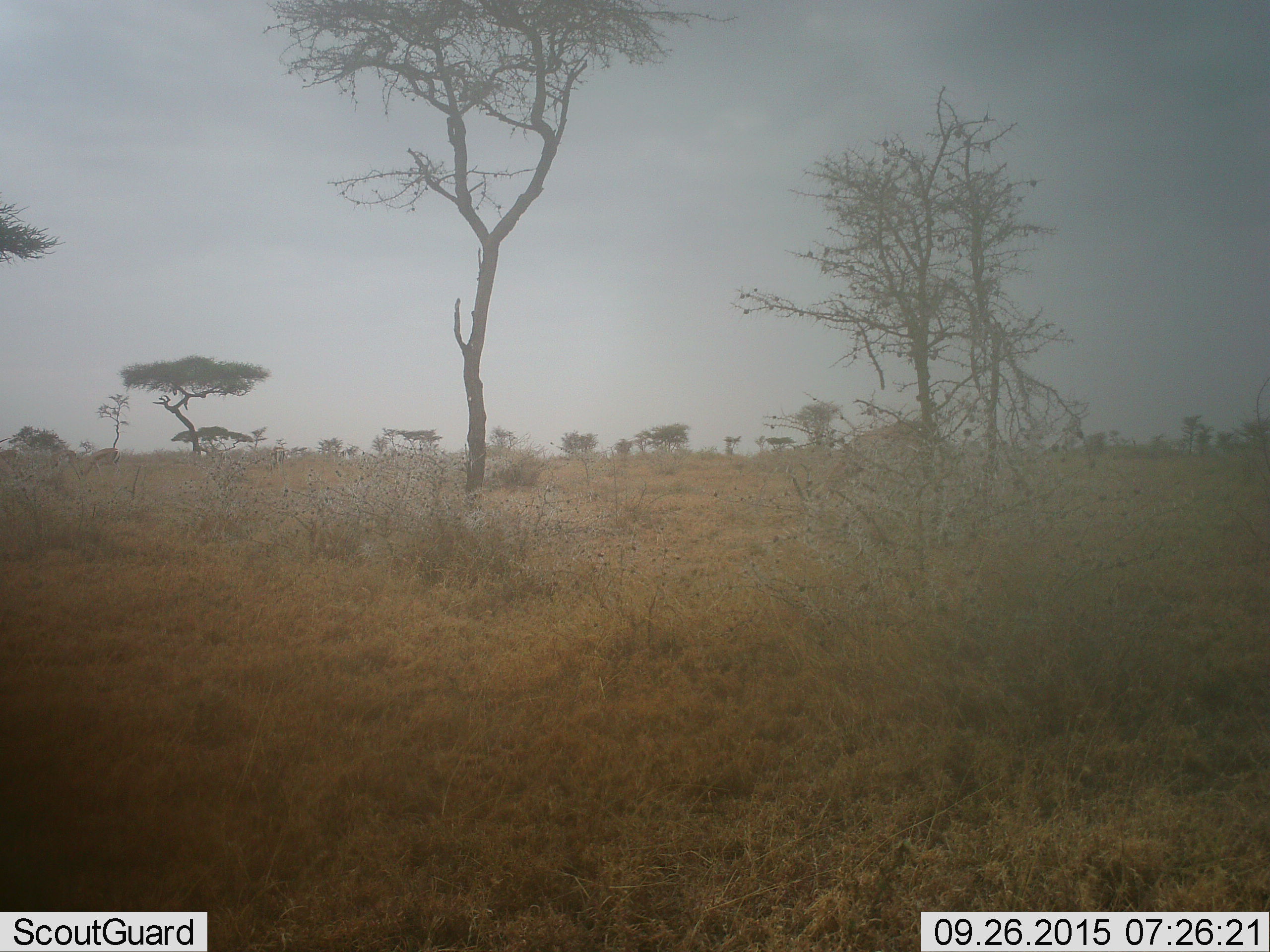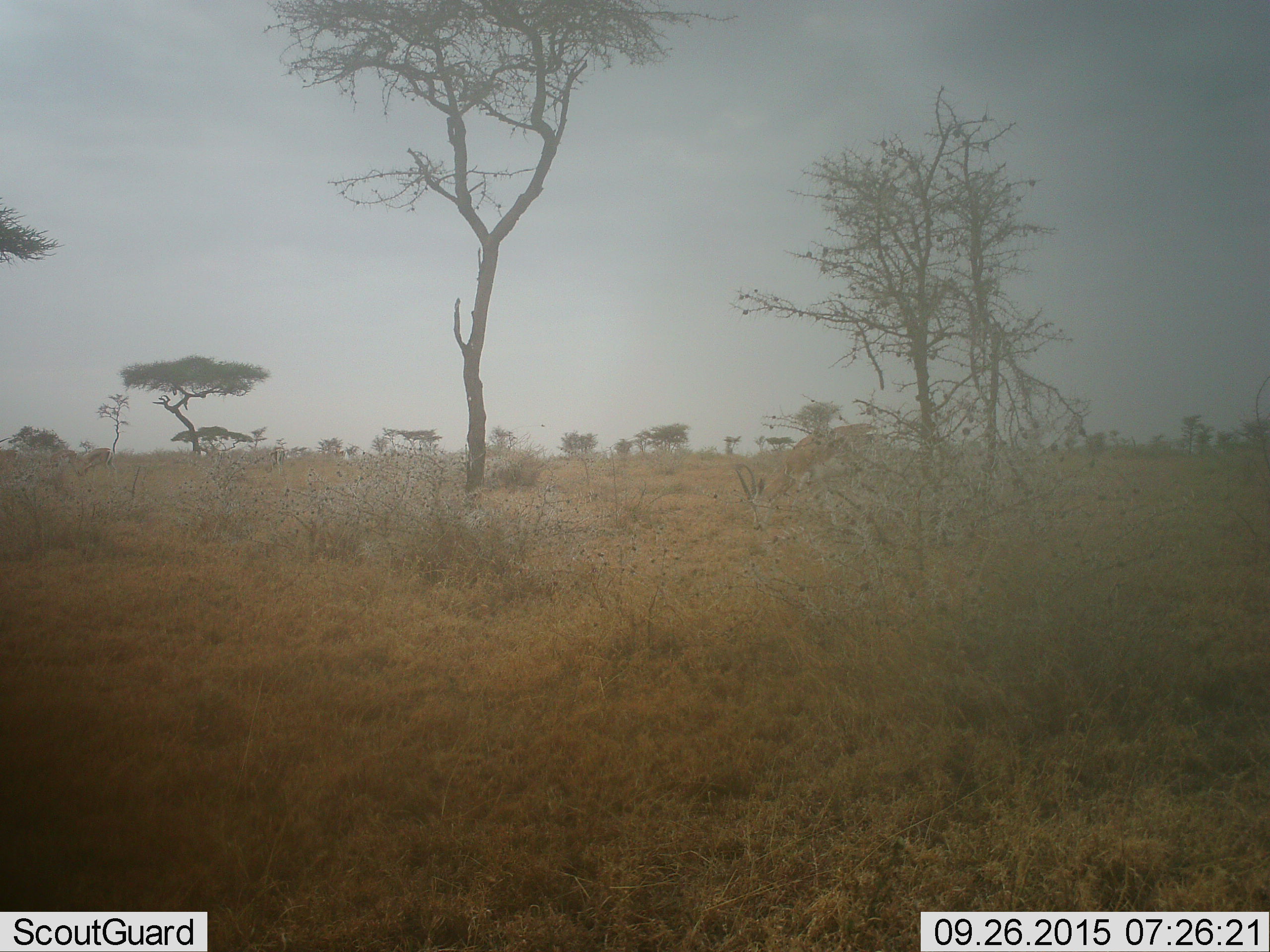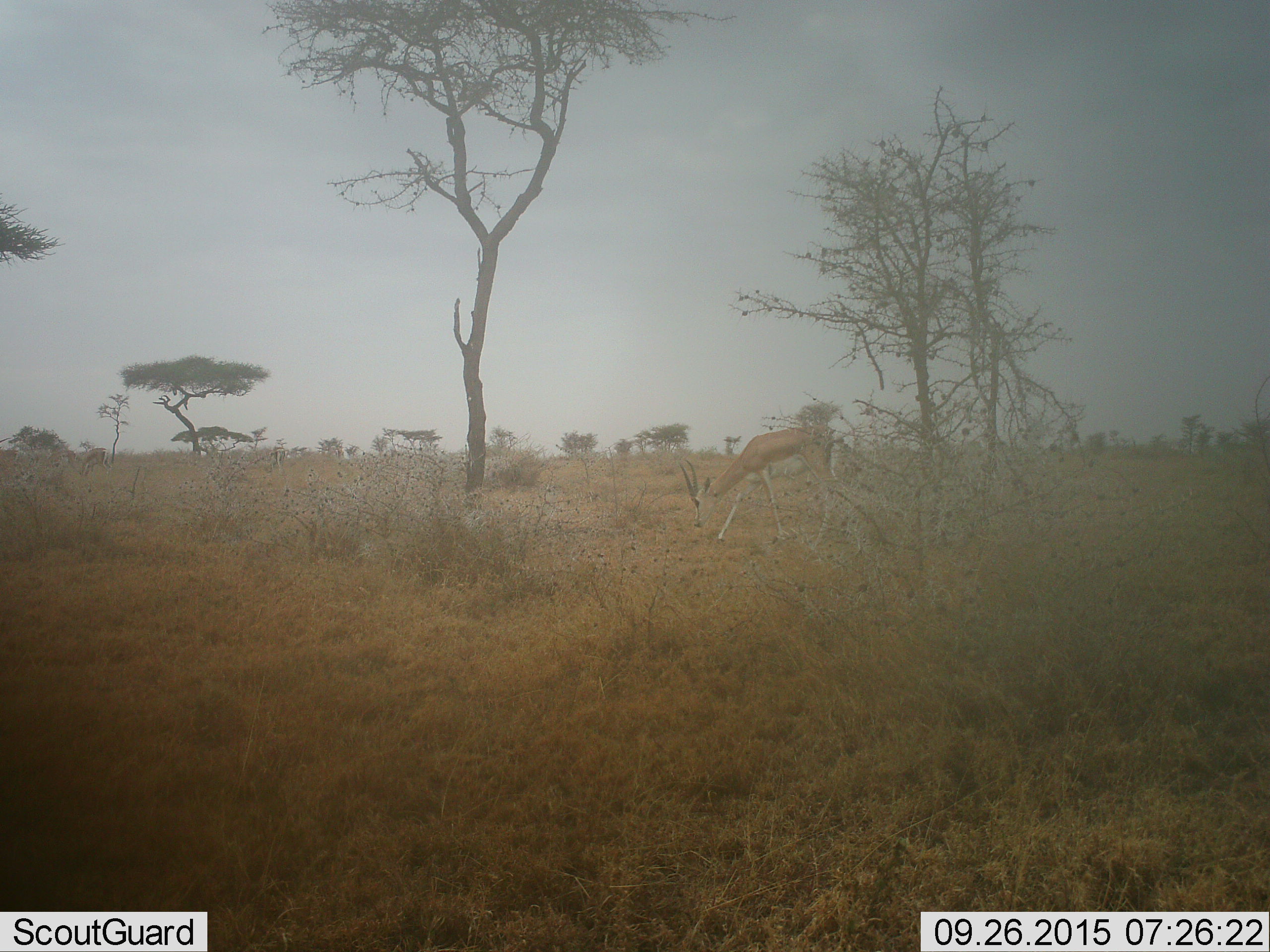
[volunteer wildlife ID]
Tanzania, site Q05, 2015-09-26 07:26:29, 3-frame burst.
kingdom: Animalia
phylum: Chordata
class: Mammalia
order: Artiodactyla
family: Bovidae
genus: Nanger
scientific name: Nanger granti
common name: grant's gazelle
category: gazellegrants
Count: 1.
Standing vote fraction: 17%.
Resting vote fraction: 0%.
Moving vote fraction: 67%.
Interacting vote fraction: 0%.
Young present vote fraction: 0%.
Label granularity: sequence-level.